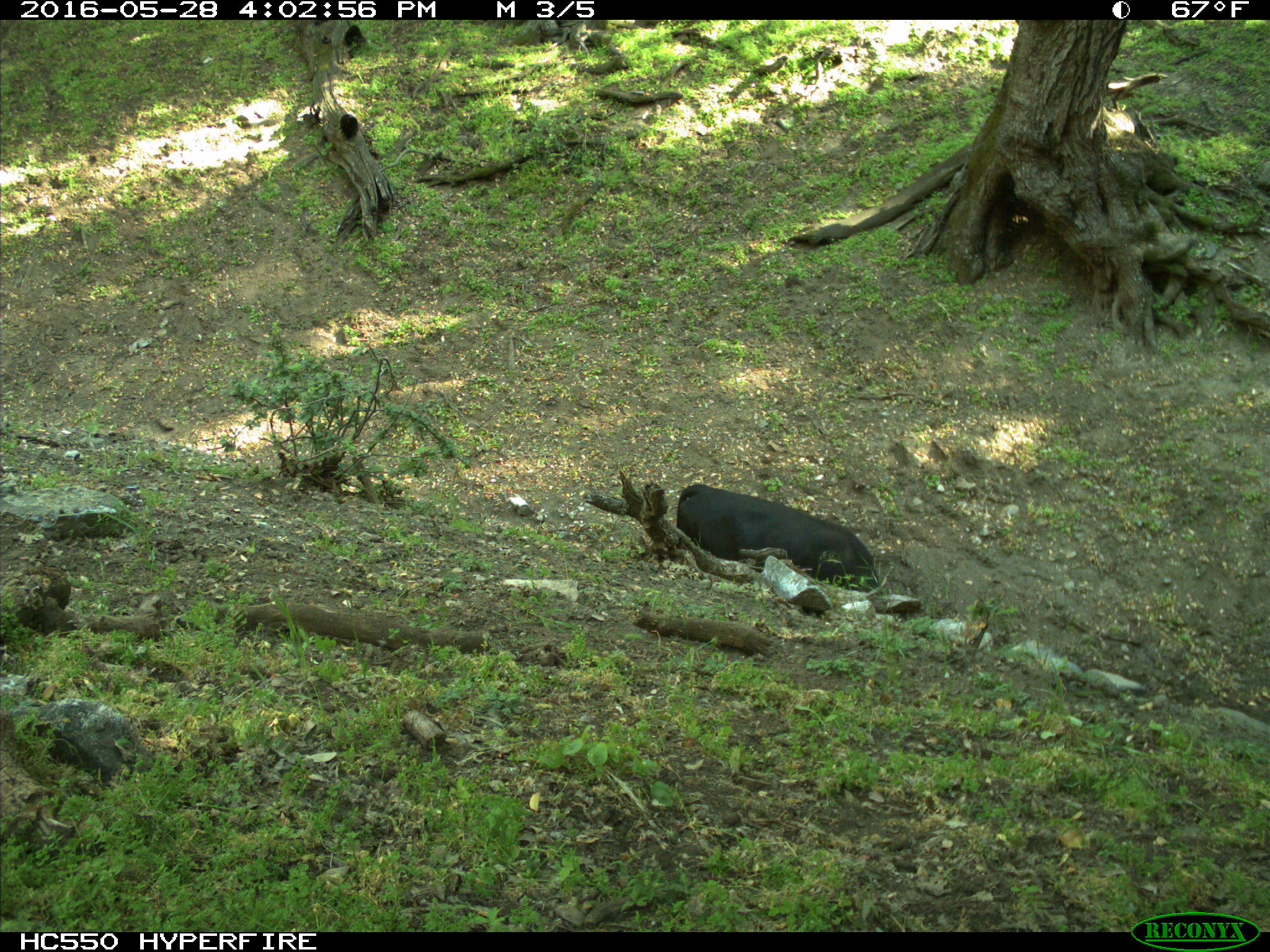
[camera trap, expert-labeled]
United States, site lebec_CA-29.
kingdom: Animalia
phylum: Chordata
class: Mammalia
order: Artiodactyla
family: Bovidae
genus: Bos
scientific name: Bos taurus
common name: domestic cow